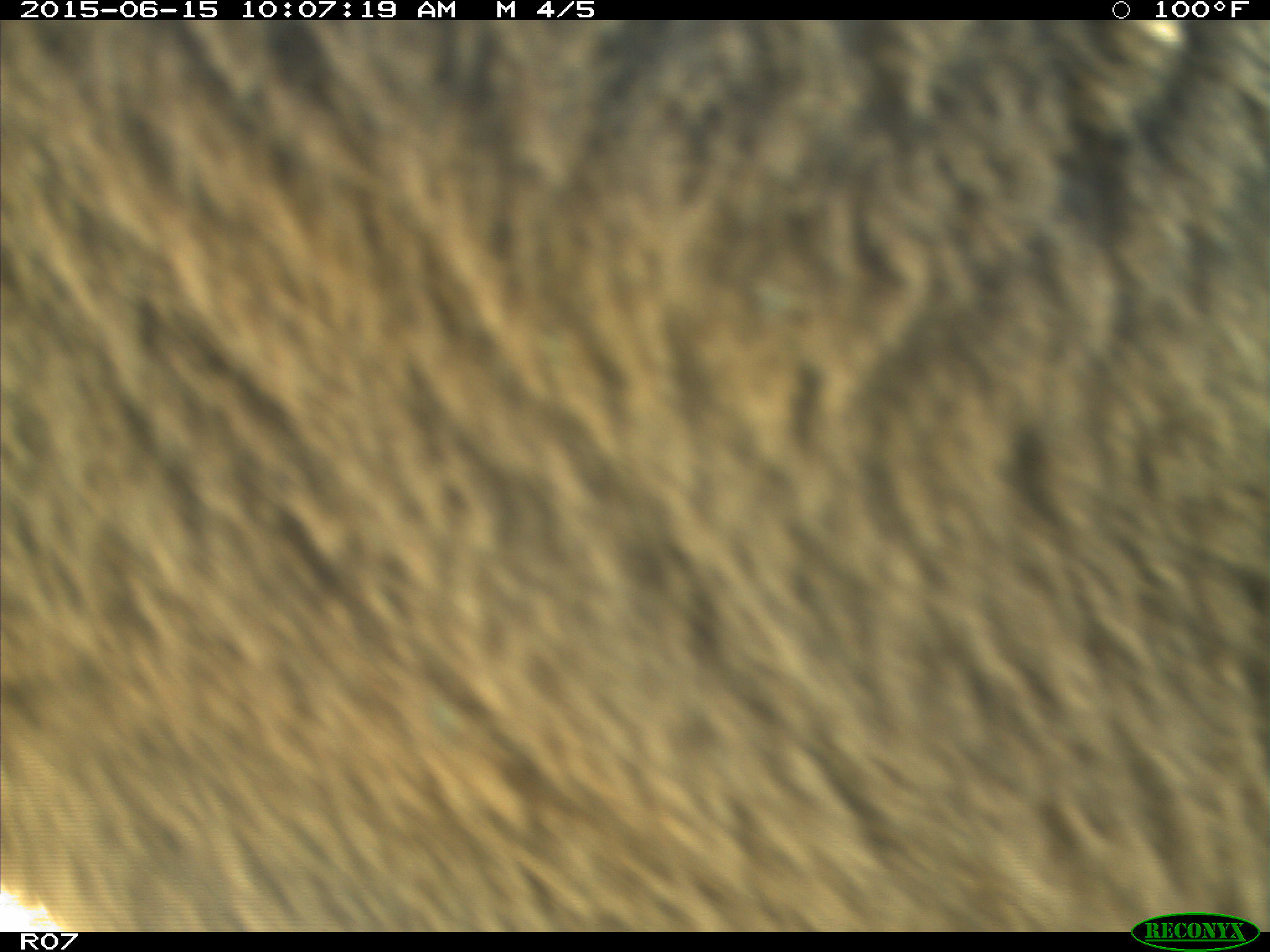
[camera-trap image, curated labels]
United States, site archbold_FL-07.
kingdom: Animalia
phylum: Chordata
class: Mammalia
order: Artiodactyla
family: Bovidae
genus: Bos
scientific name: Bos taurus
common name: domestic cow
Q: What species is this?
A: Bos taurus (domestic cow).